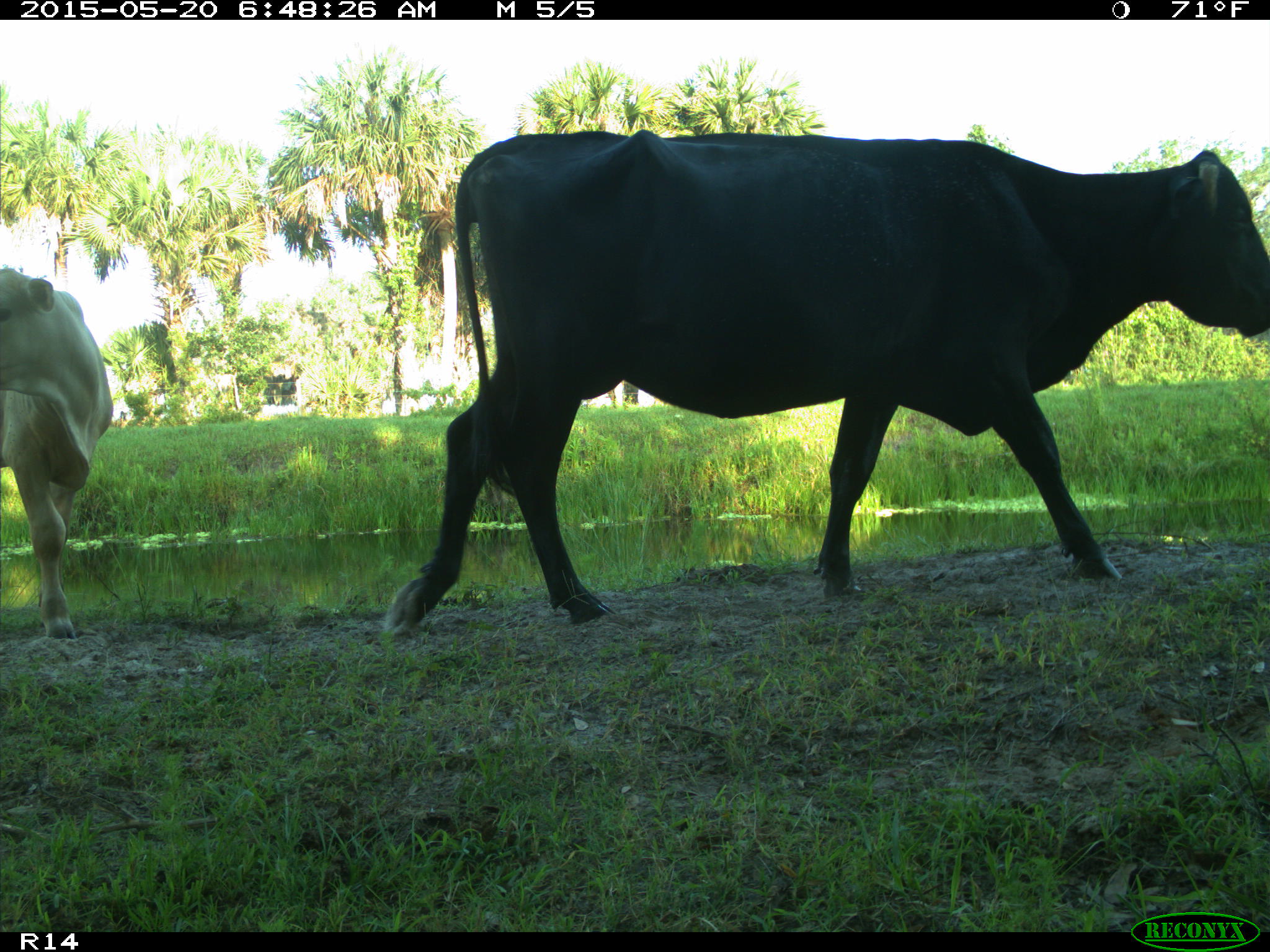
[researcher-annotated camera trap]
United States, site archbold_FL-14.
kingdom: Animalia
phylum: Chordata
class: Mammalia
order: Artiodactyla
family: Bovidae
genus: Bos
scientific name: Bos taurus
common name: domestic cow